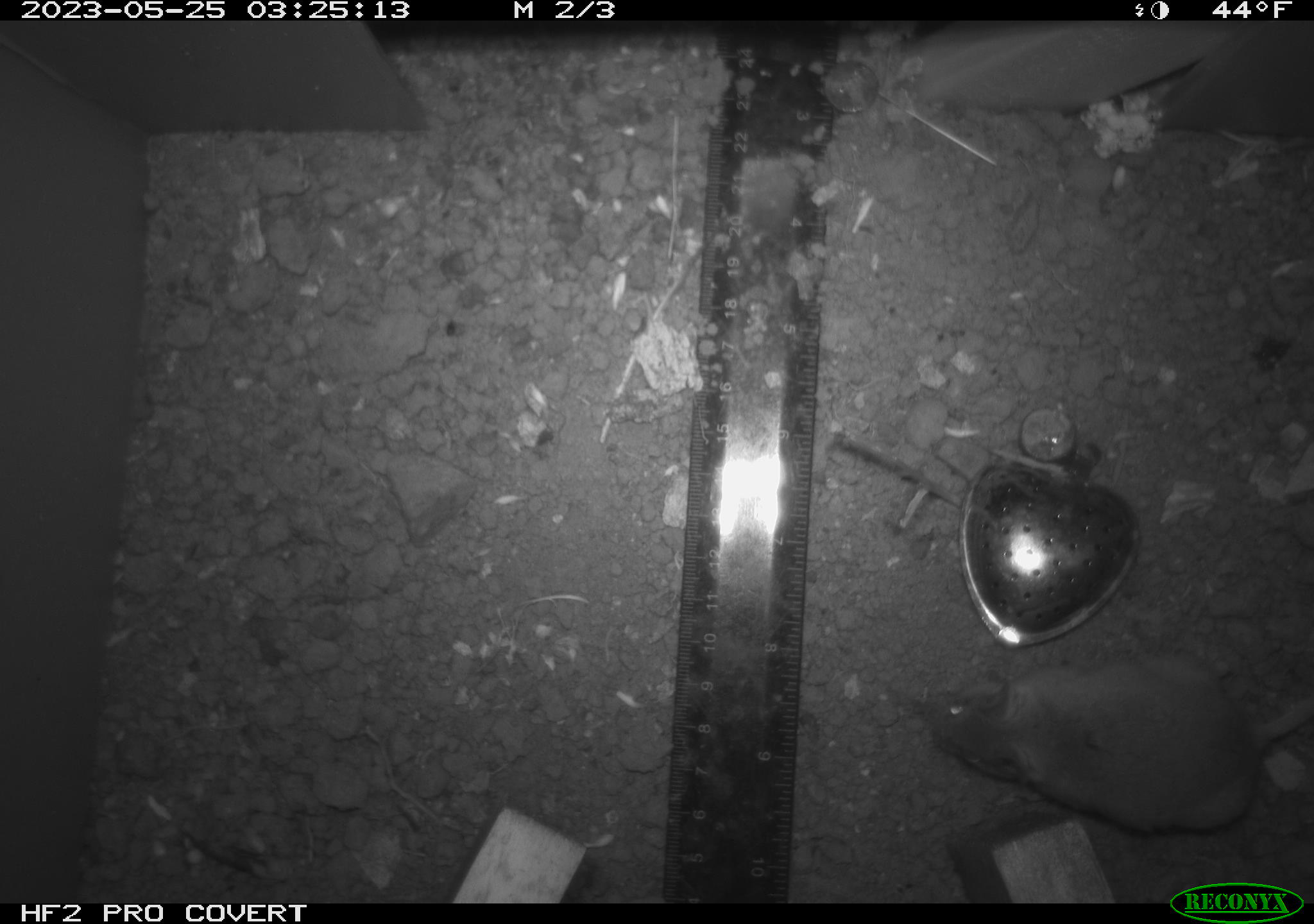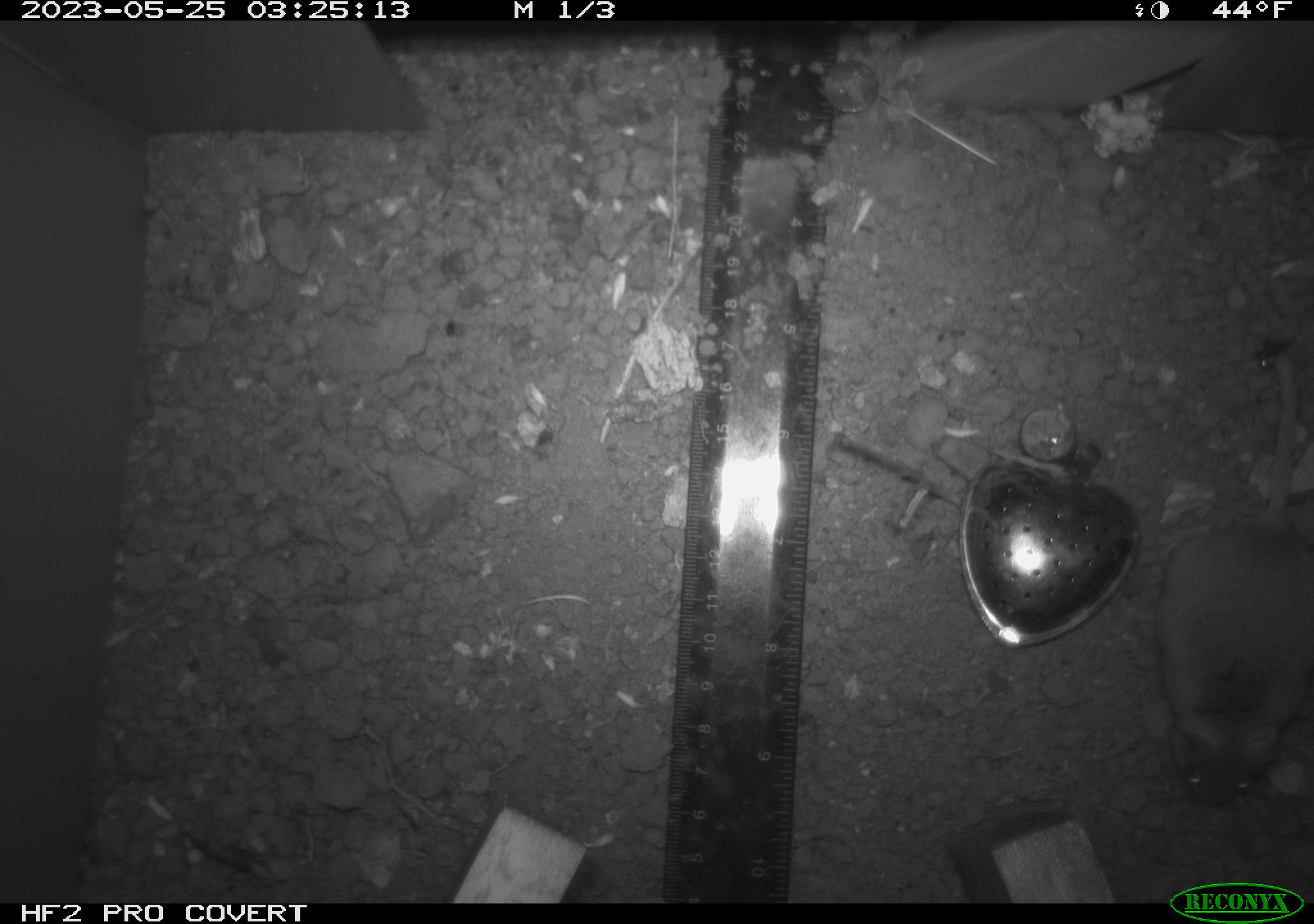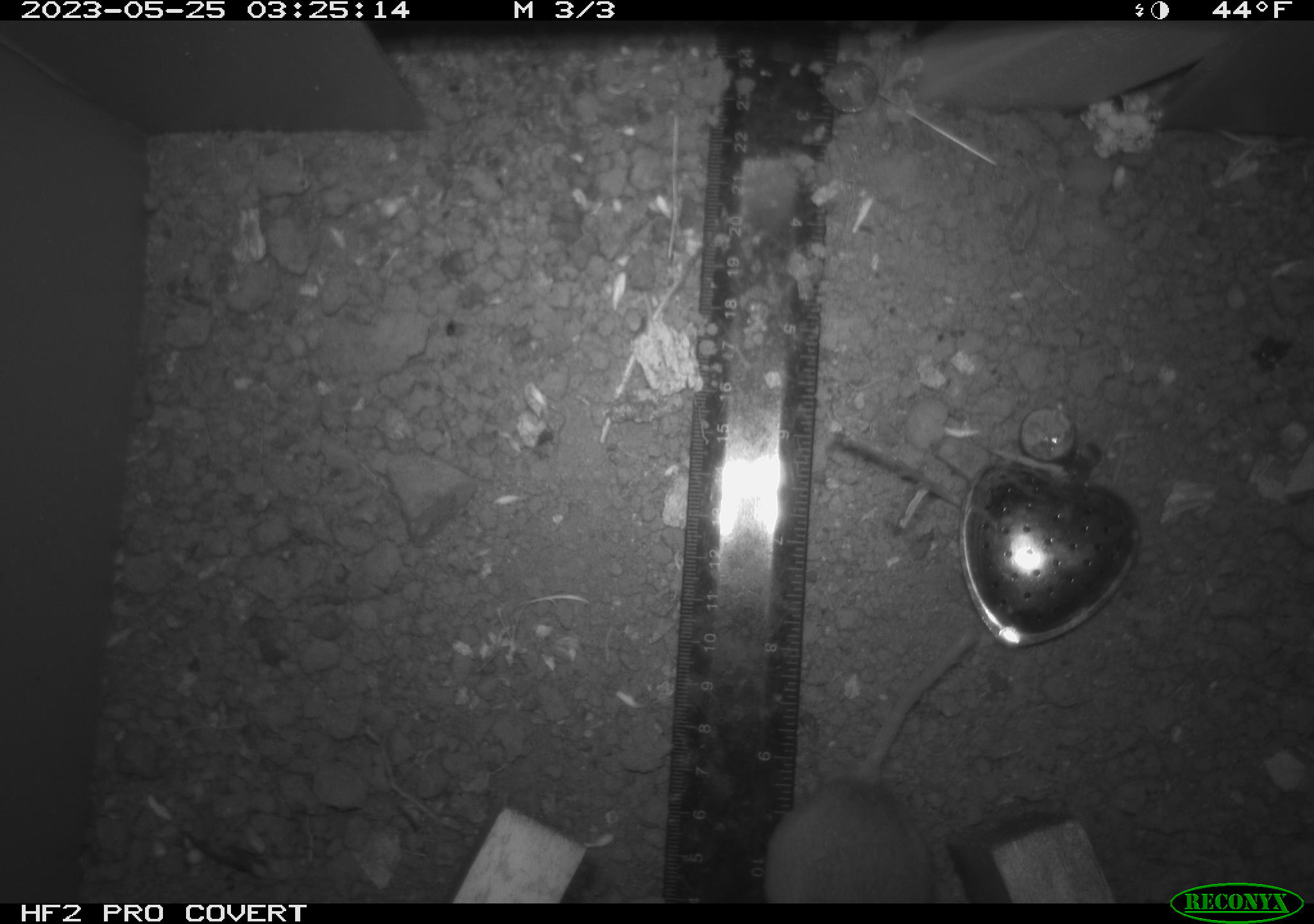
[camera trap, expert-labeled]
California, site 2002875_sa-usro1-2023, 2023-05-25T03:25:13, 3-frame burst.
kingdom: Animalia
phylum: Chordata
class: Mammalia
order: Rodentia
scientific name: Rodentia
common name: mouse species